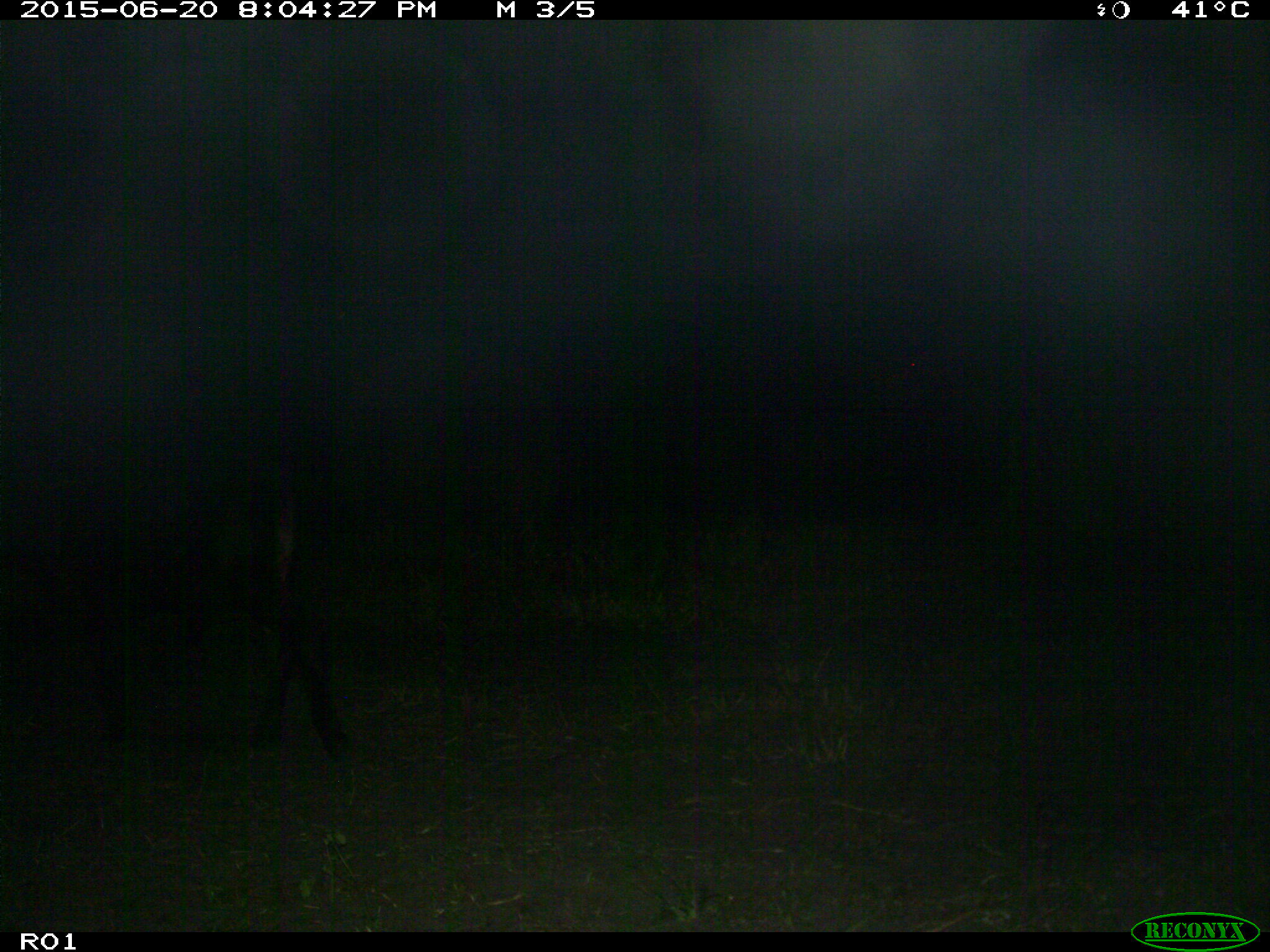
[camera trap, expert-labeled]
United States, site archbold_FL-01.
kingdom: Animalia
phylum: Chordata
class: Mammalia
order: Artiodactyla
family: Bovidae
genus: Bos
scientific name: Bos taurus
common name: domestic cow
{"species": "Bos taurus (domestic cow)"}